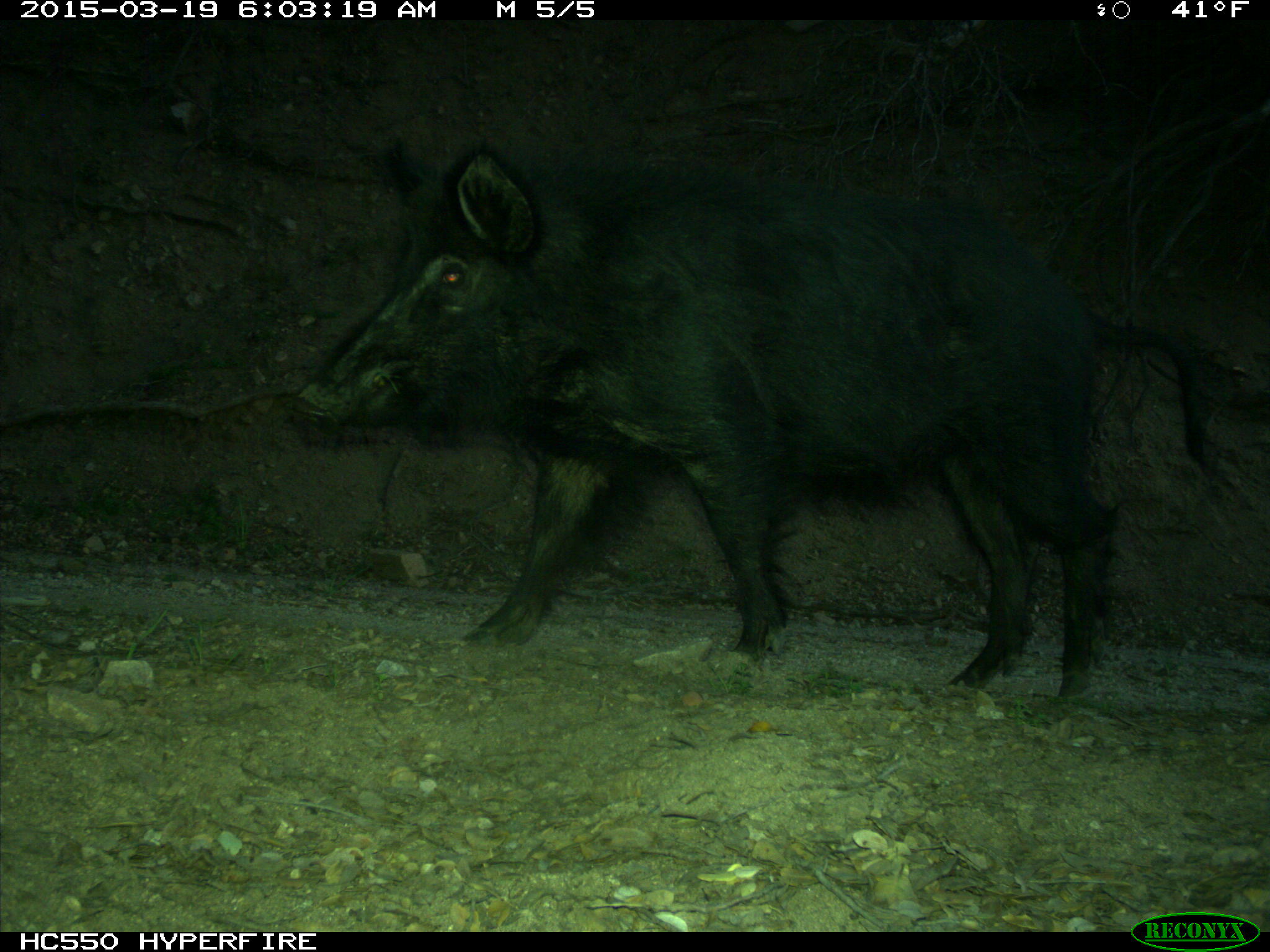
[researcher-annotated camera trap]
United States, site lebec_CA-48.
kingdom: Animalia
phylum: Chordata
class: Mammalia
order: Artiodactyla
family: Suidae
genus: Sus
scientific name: Sus scrofa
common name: wild boar